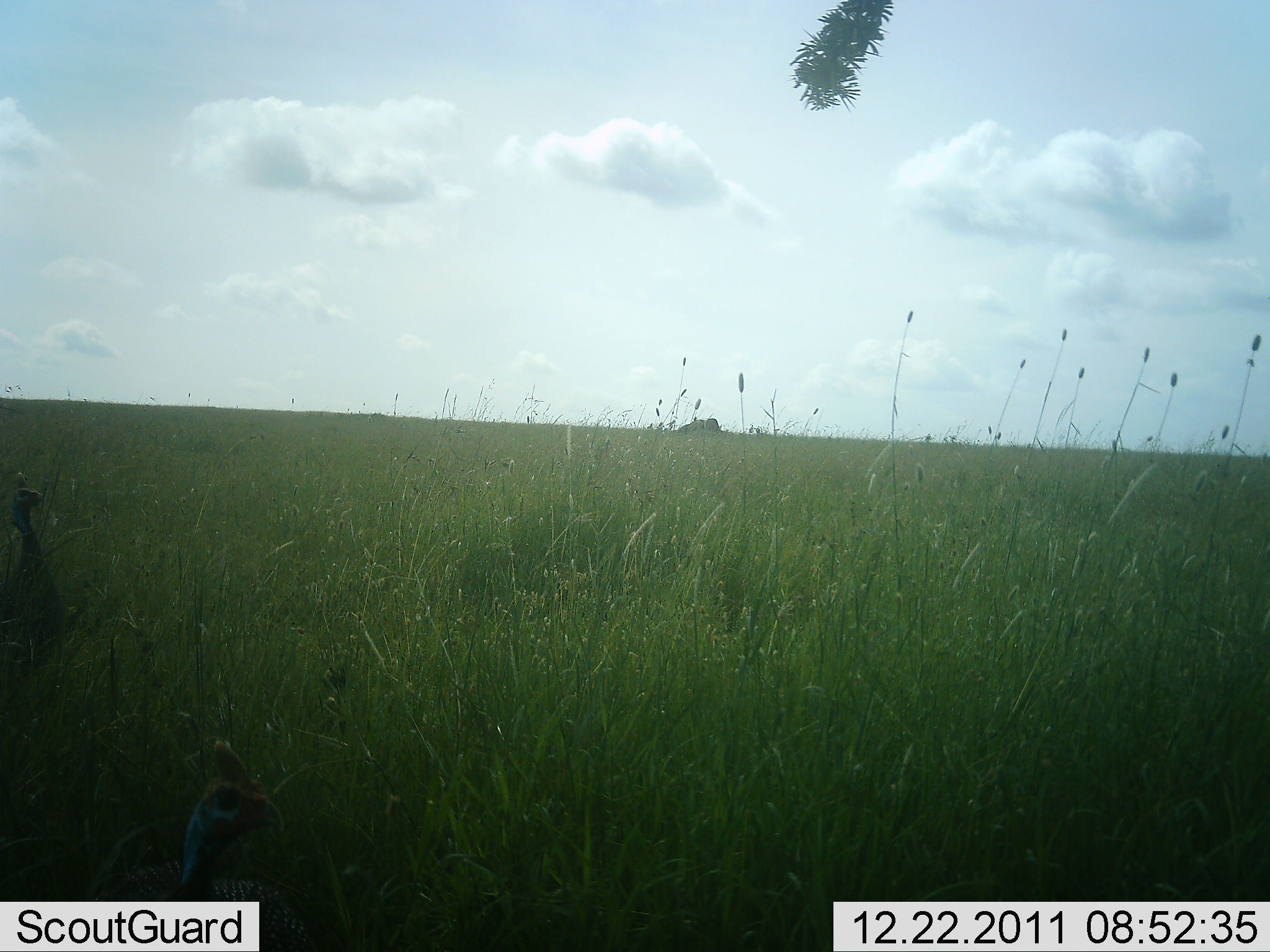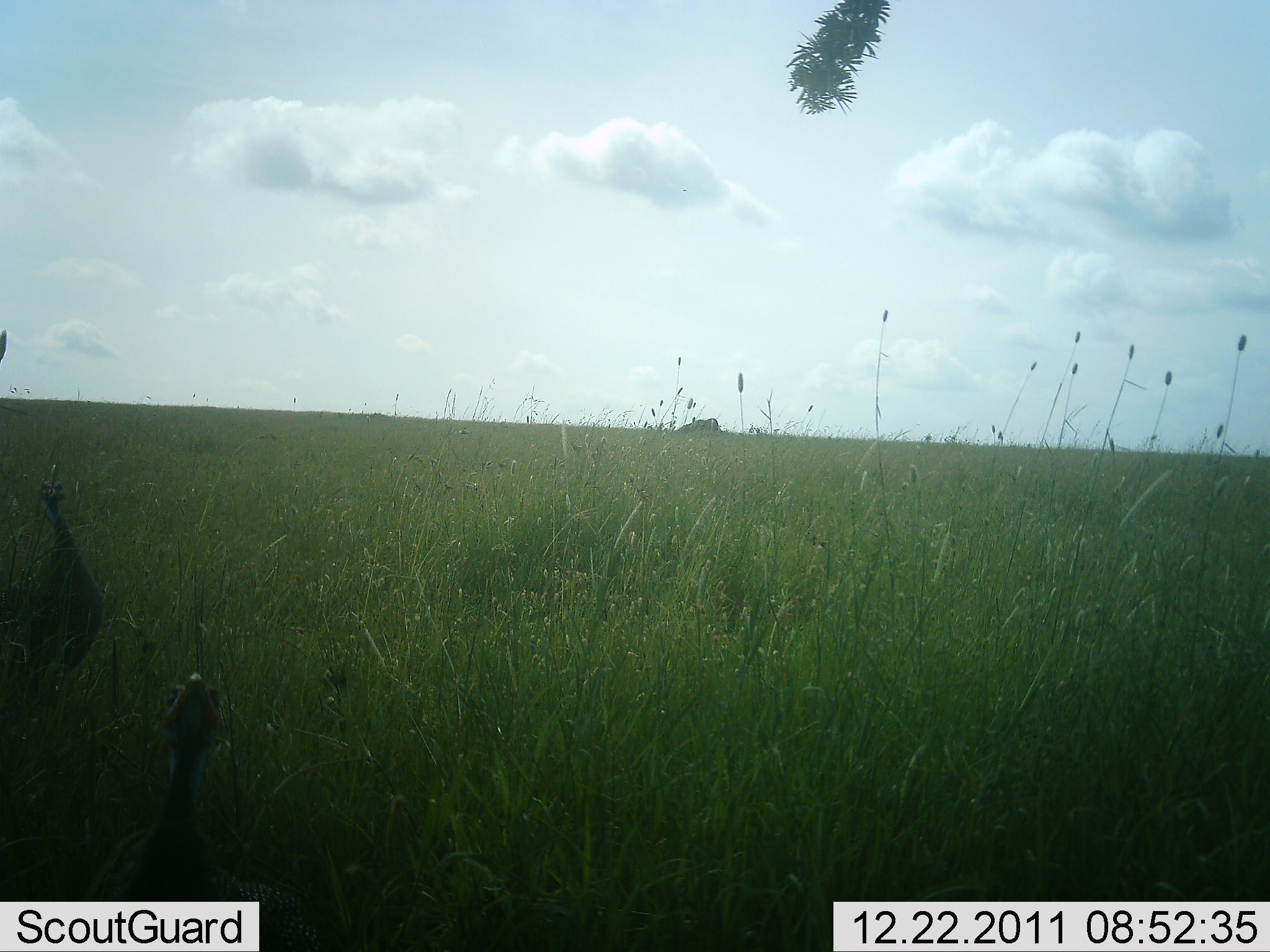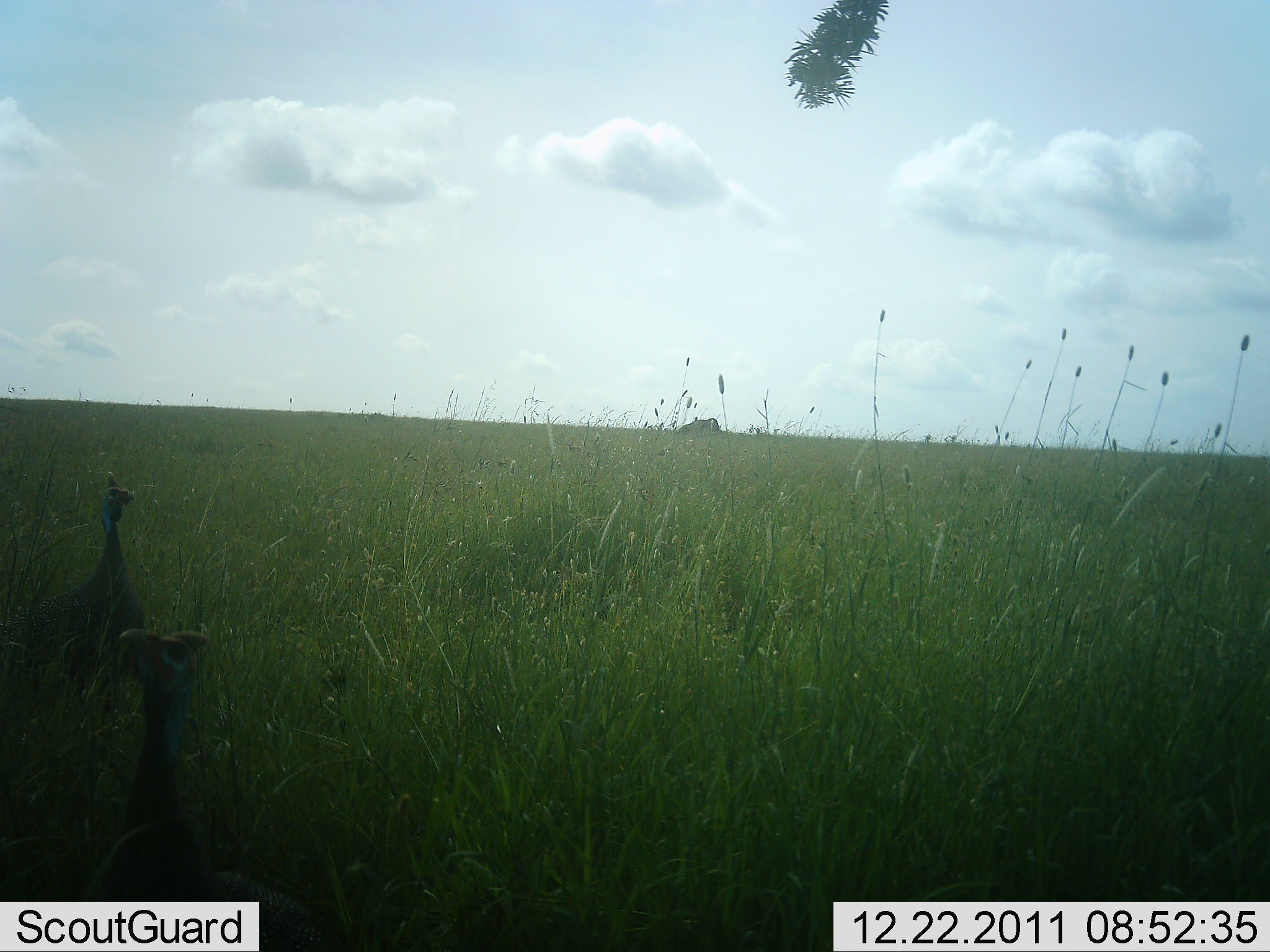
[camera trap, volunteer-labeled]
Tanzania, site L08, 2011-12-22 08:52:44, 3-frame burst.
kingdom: Animalia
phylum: Chordata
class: Aves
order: Galliformes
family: Numididae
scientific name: Numididae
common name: guinea fowl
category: guineafowl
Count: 2.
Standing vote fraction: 65%.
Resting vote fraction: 0%.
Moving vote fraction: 41%.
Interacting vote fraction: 0%.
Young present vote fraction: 0%.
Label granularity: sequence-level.